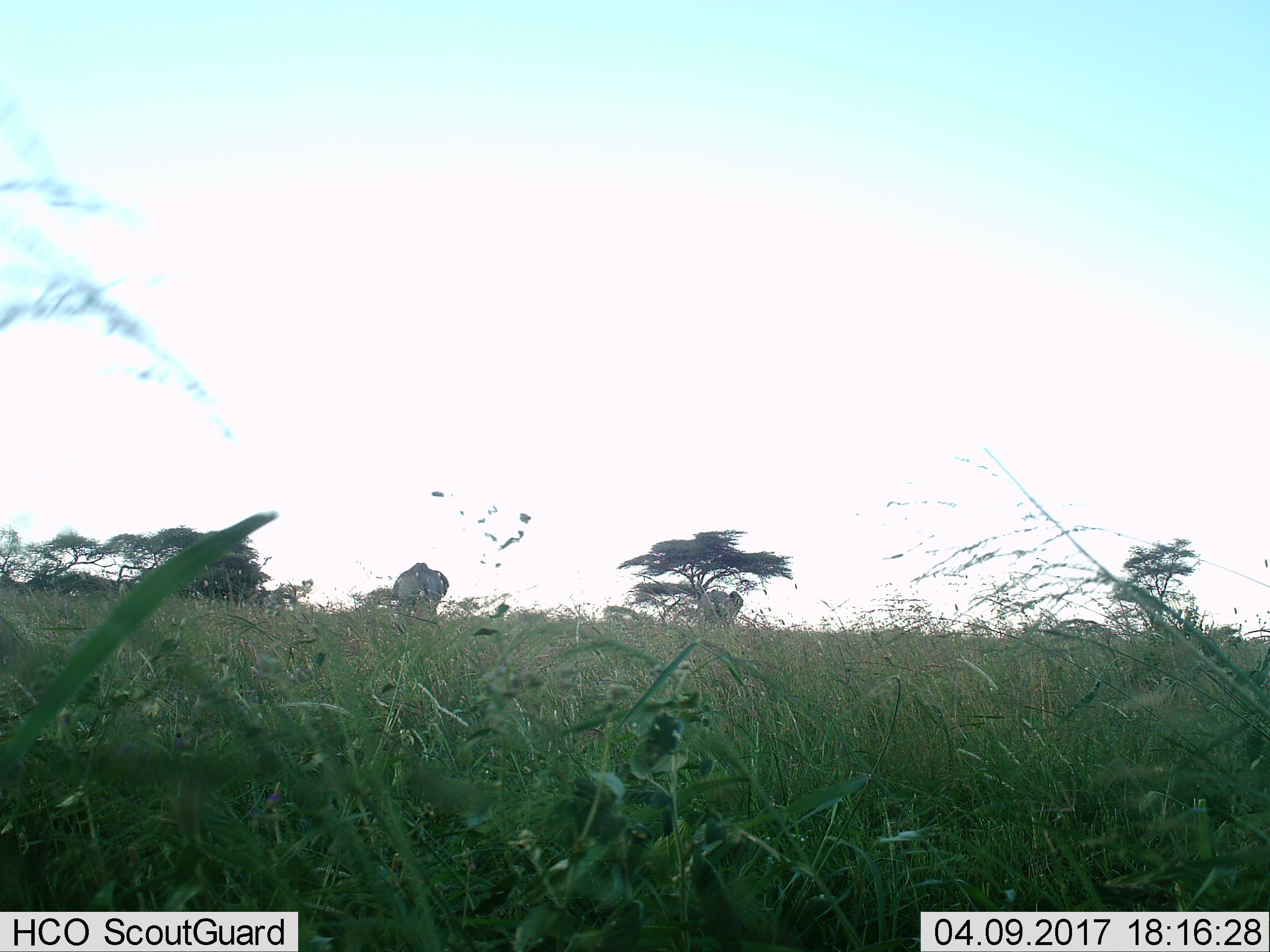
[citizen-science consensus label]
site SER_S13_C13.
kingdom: Animalia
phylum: Chordata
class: Mammalia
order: Proboscidea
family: Elephantidae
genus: Loxodonta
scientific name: Loxodonta africana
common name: african bush elephant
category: elephant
Elephant (african bush elephant) (Loxodonta africana), count 2. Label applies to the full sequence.